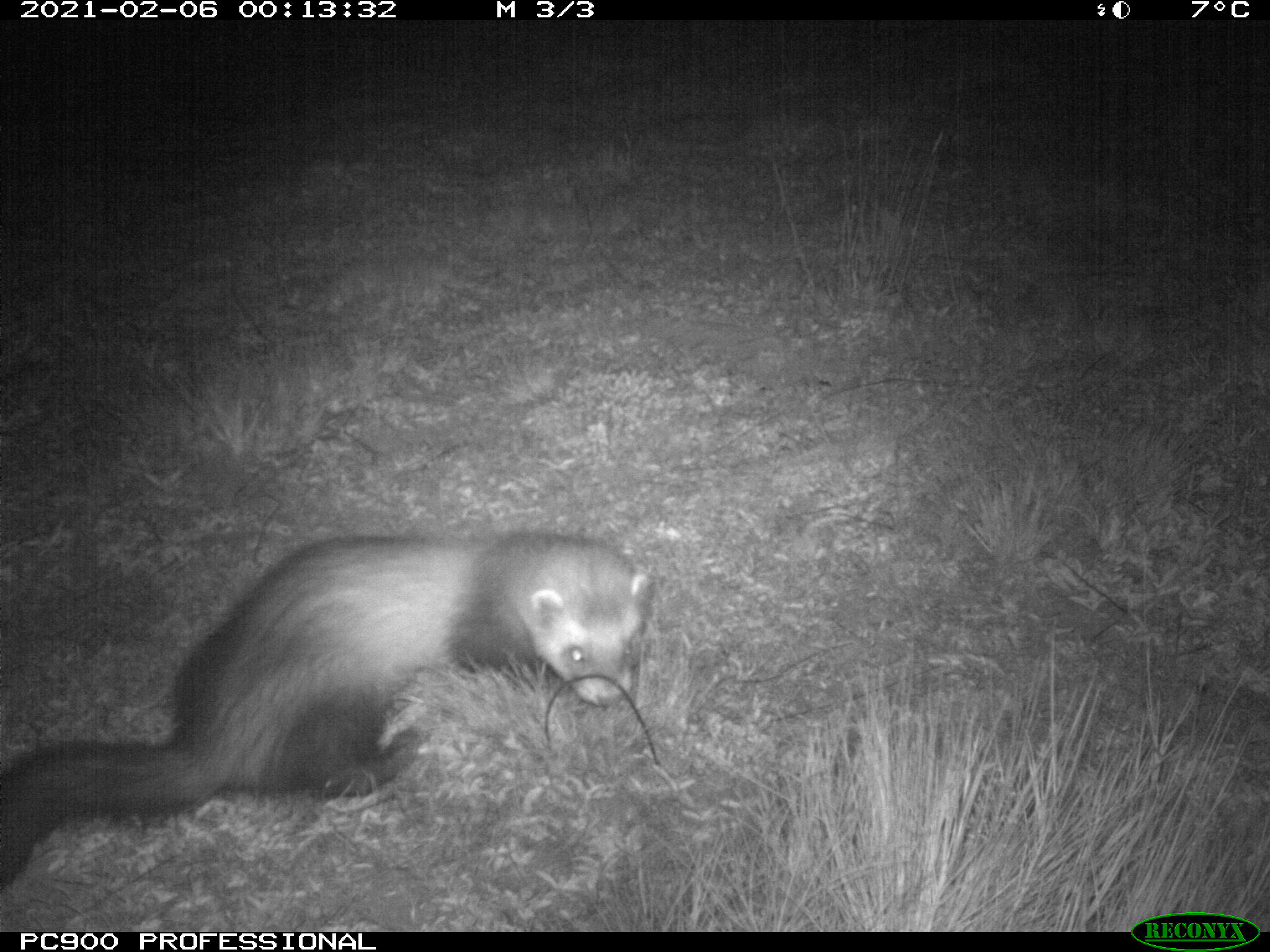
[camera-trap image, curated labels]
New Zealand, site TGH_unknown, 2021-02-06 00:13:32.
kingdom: Animalia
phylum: Chordata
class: Mammalia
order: Carnivora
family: Mustelidae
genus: Mustela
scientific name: Mustela furo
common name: ferret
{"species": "ferret (Mustela furo)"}